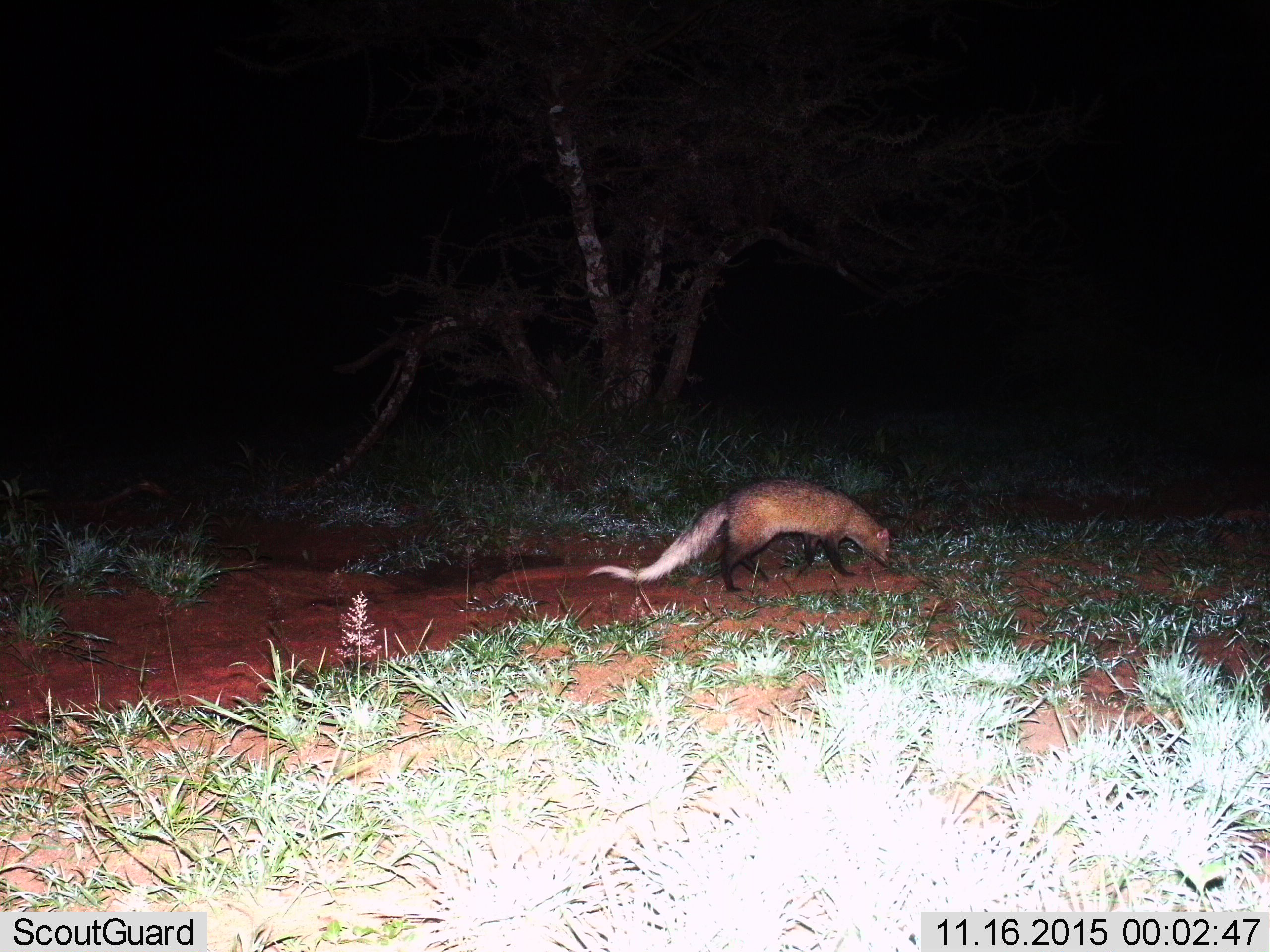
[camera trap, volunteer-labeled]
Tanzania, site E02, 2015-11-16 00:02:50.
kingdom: Animalia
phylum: Chordata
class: Mammalia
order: Carnivora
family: Herpestidae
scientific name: Herpestidae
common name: mongoose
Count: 1.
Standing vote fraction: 18%.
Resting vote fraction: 0%.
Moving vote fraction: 82%.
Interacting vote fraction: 0%.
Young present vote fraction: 0%.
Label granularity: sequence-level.